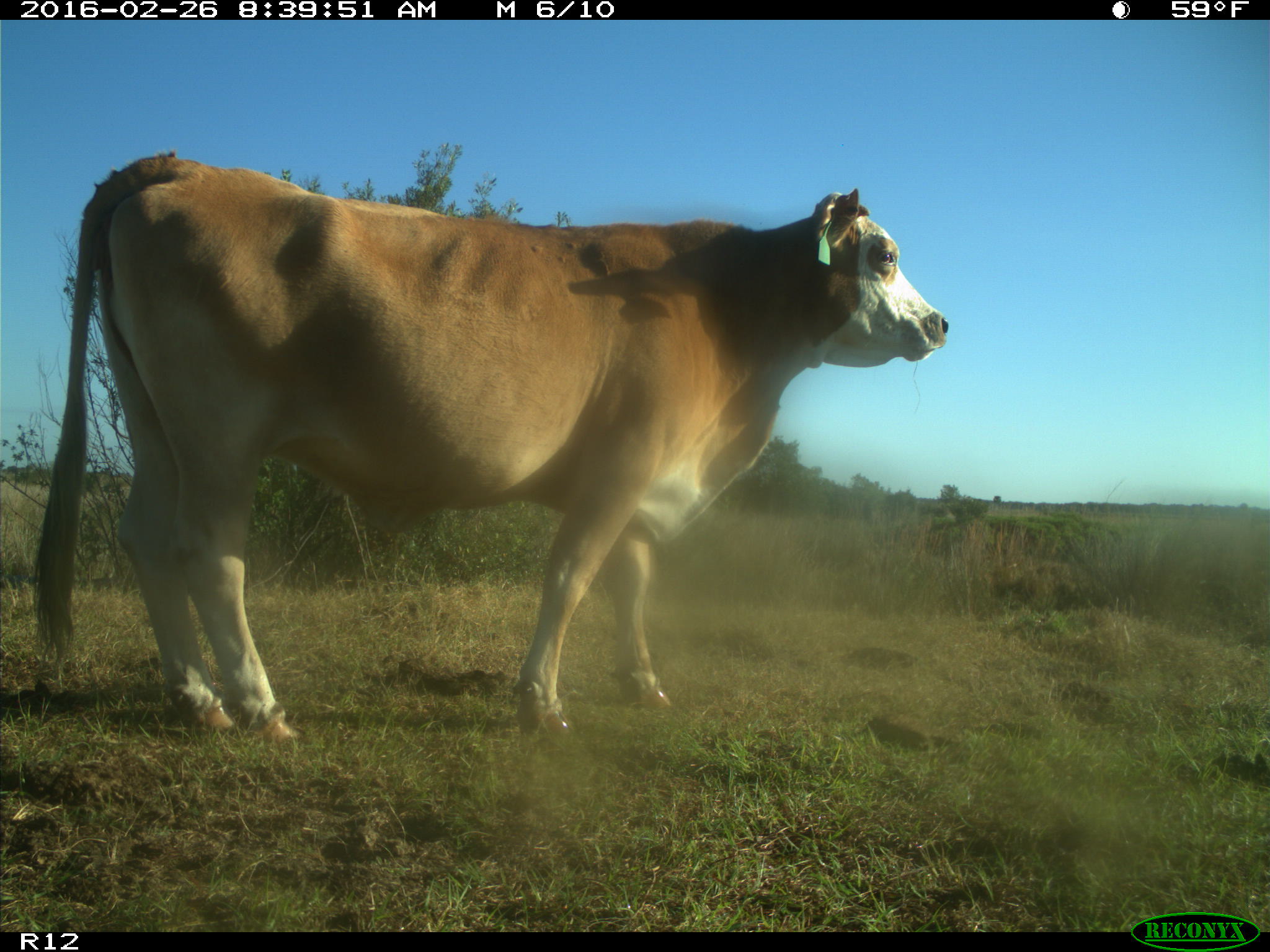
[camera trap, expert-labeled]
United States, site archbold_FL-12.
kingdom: Animalia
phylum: Chordata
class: Mammalia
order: Artiodactyla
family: Bovidae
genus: Bos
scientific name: Bos taurus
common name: domestic cow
Bos taurus (domestic cow).